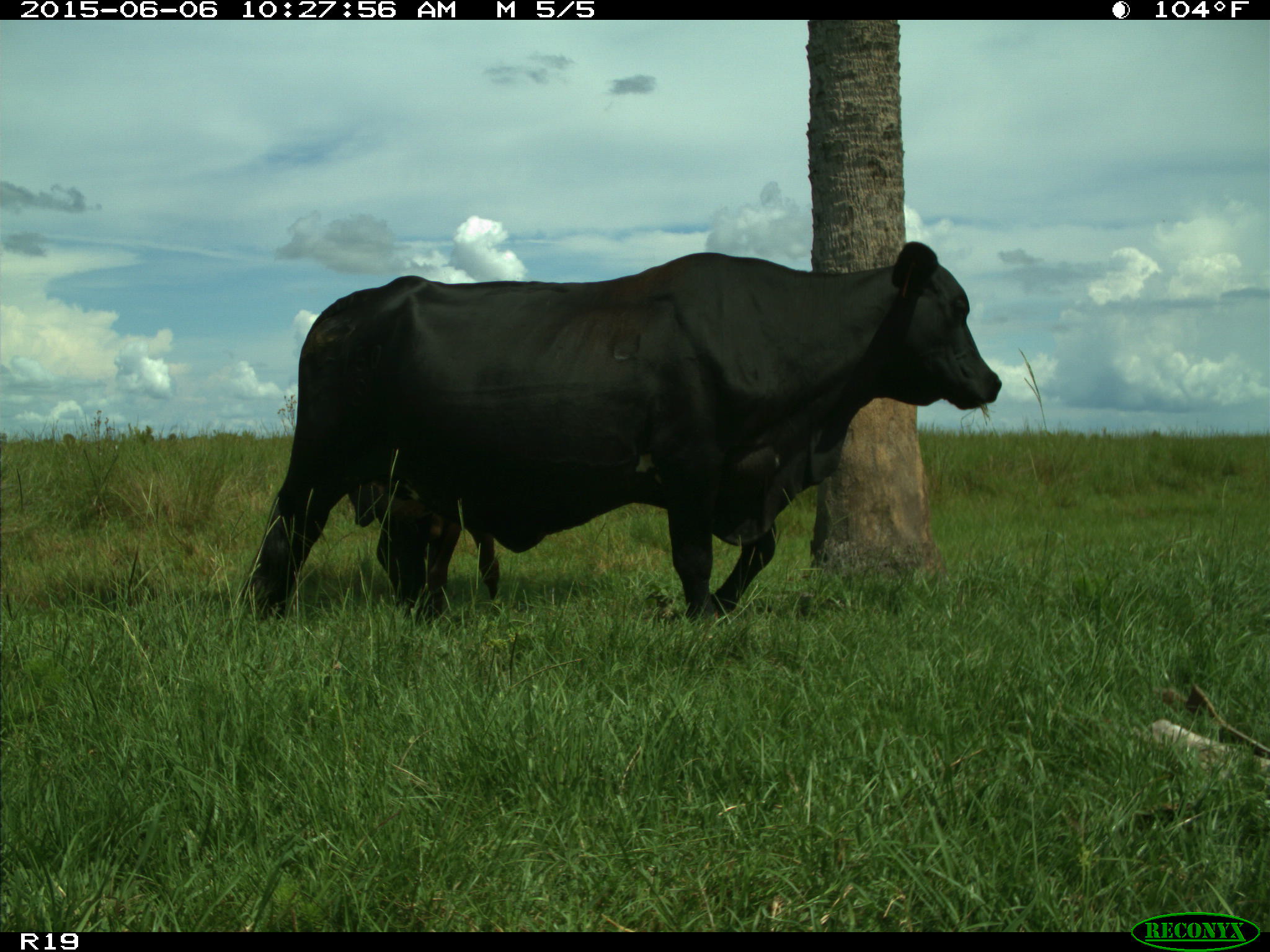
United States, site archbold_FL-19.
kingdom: Animalia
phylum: Chordata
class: Mammalia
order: Artiodactyla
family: Bovidae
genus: Bos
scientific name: Bos taurus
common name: domestic cow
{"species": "Bos taurus (domestic cow)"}